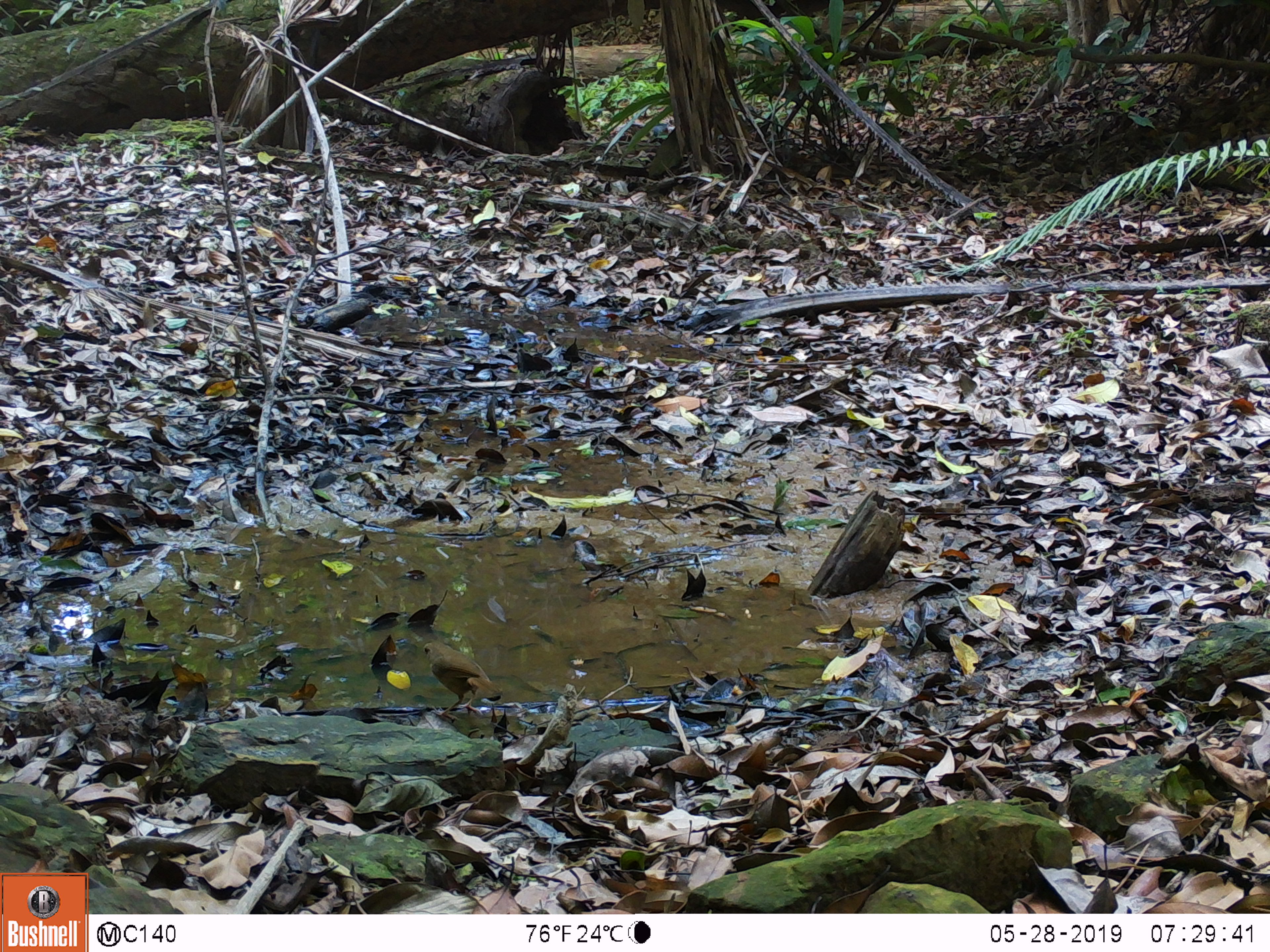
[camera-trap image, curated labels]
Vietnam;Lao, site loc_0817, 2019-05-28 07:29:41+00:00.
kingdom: Animalia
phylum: Chordata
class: Aves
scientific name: Aves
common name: bird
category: unidentified bird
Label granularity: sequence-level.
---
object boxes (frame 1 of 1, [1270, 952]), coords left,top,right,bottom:
unidentified bird: 423,641,503,722